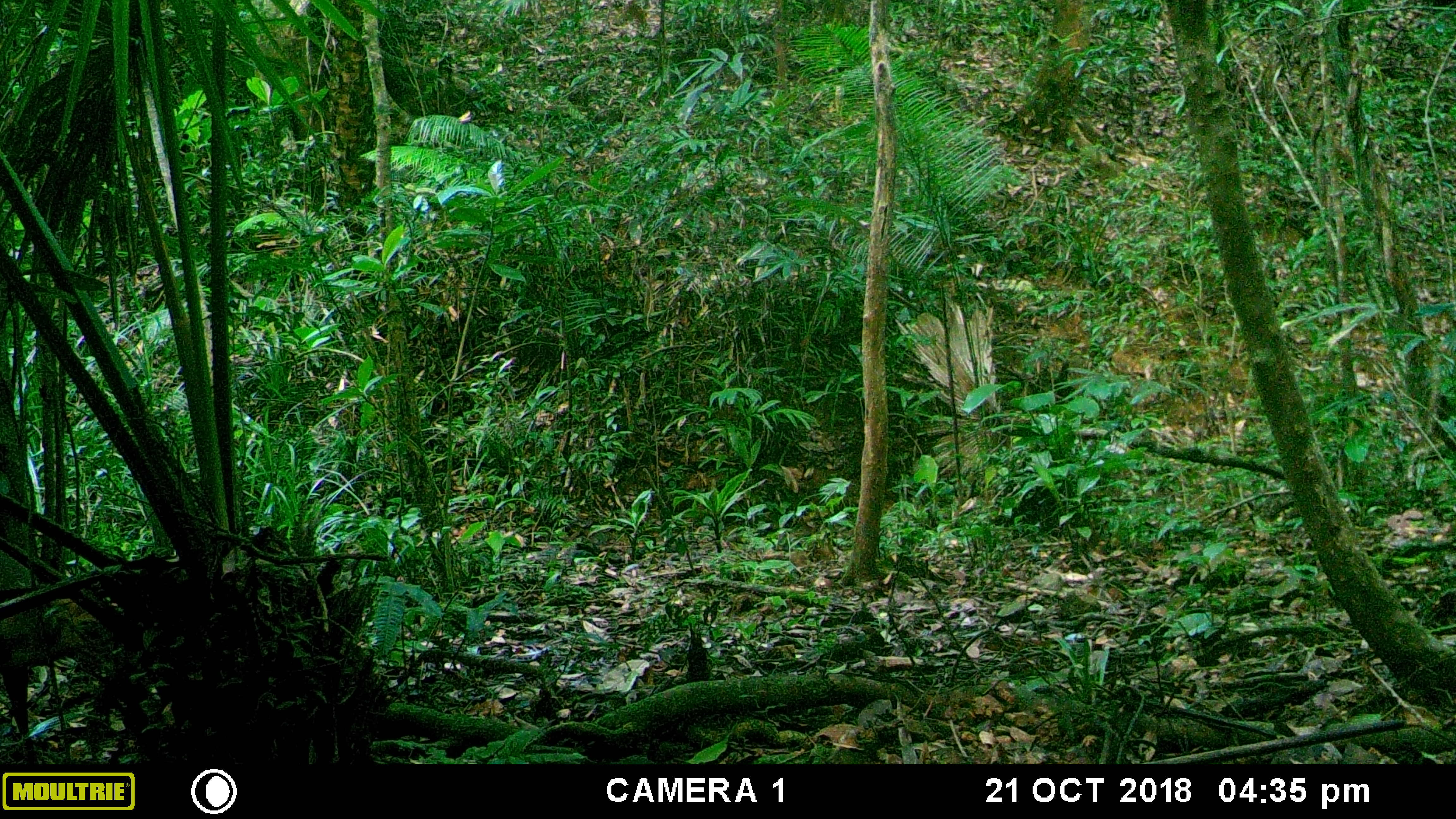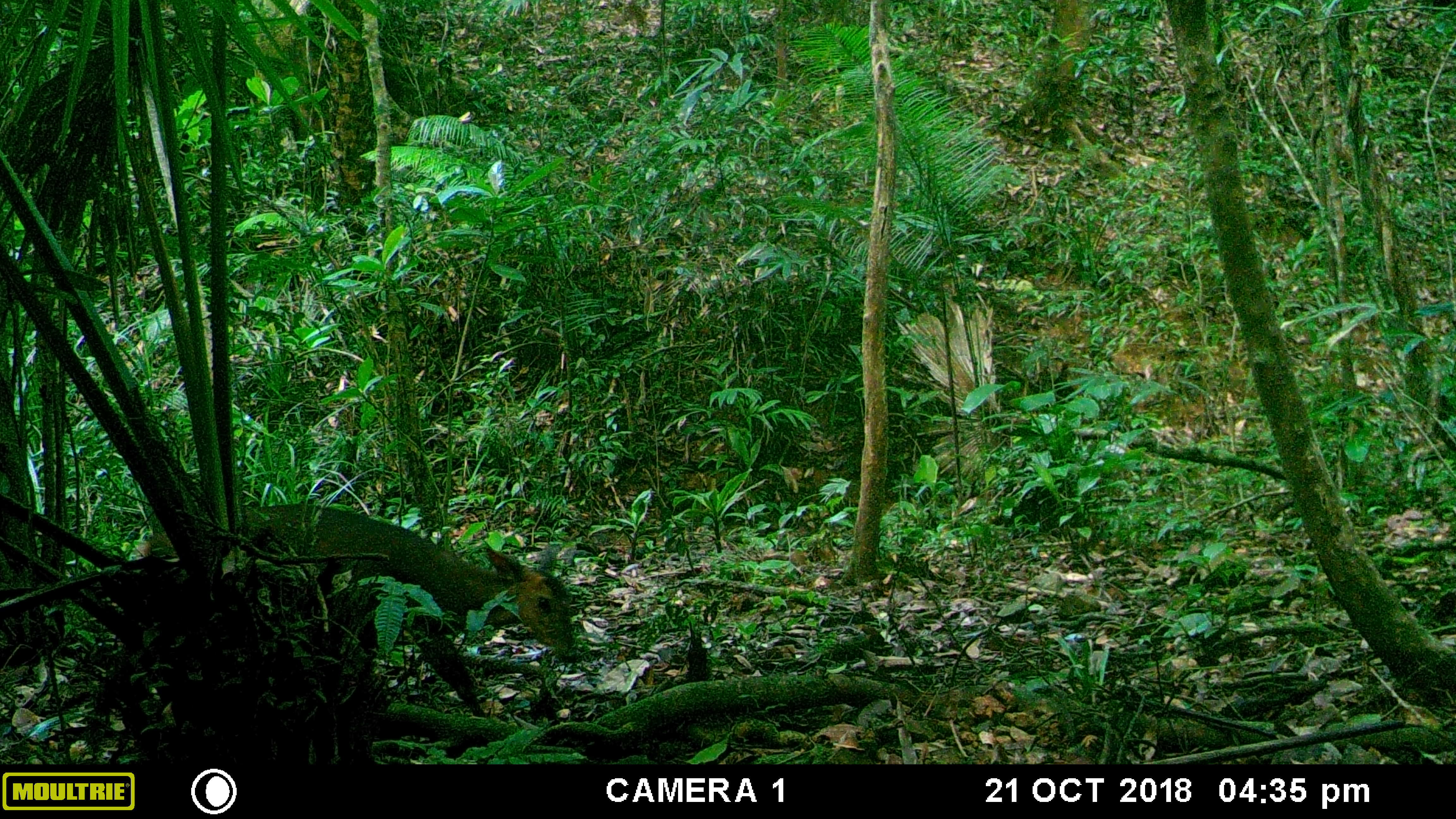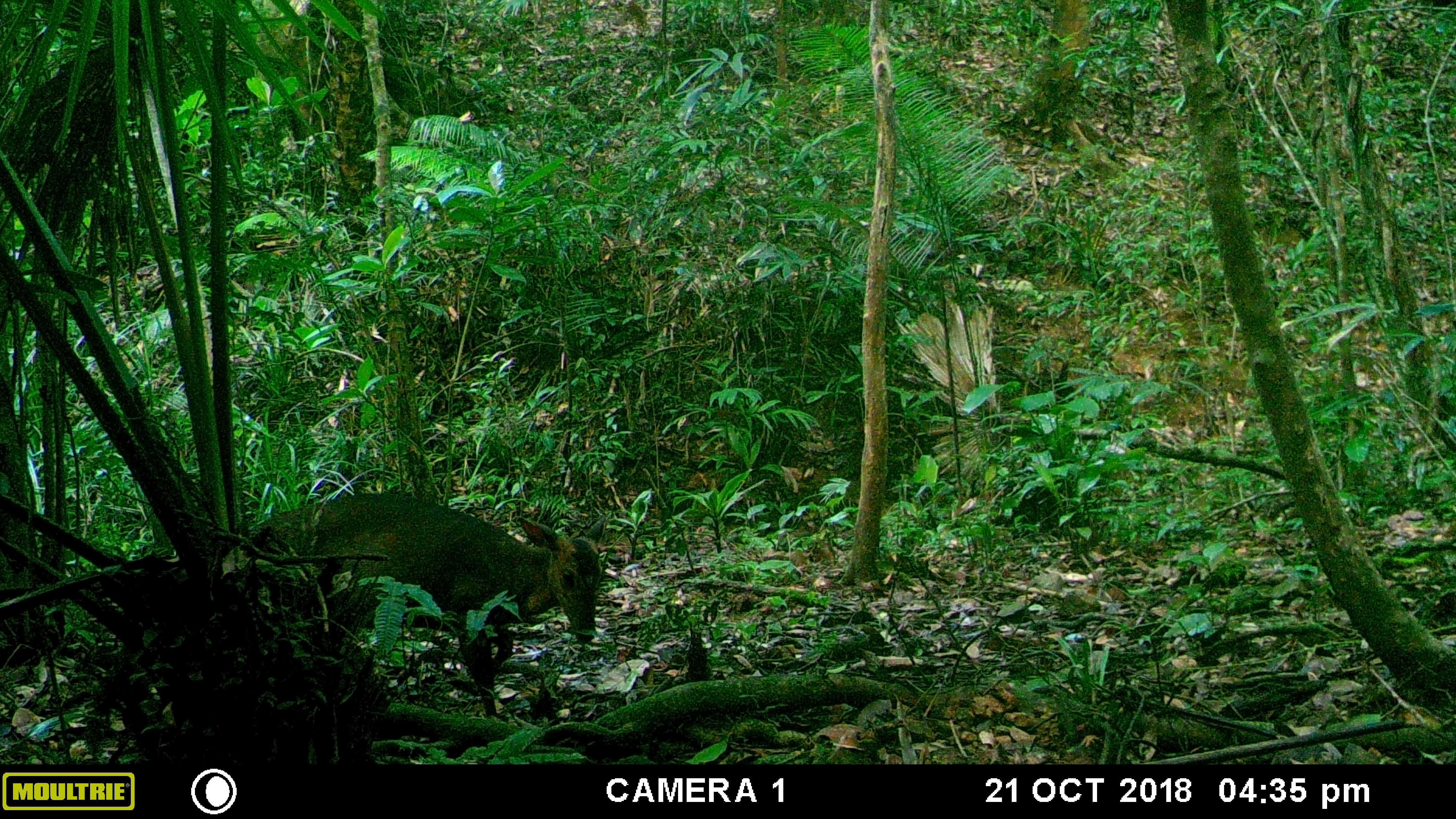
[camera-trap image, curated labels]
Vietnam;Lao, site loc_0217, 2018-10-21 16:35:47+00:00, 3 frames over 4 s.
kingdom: Animalia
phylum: Chordata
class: Mammalia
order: Artiodactyla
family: Cervidae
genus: Muntiacus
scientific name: Muntiacus vuquangensis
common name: large-antlered muntjac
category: large antlered muntjac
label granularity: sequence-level